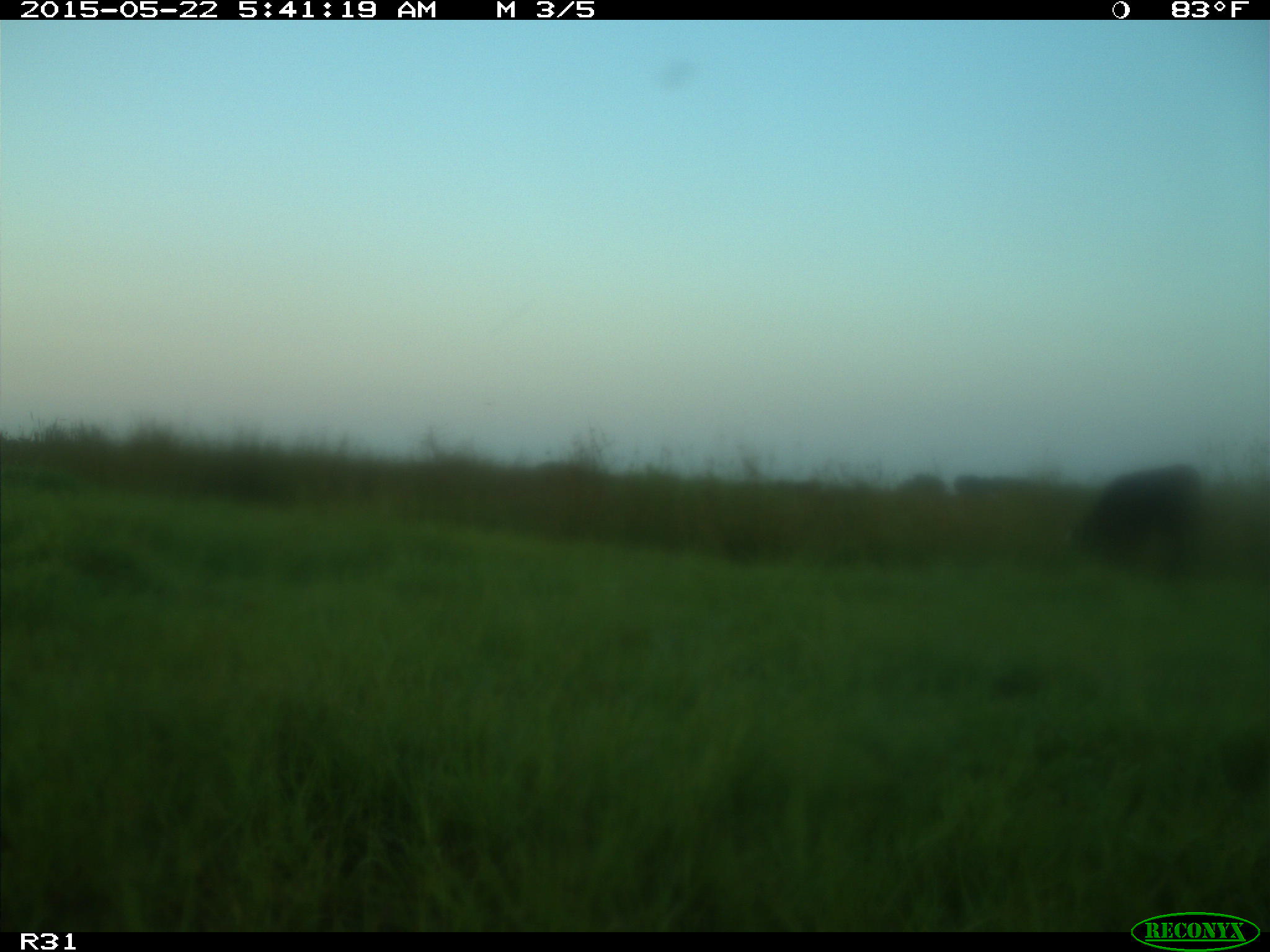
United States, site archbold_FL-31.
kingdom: Animalia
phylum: Chordata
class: Mammalia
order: Artiodactyla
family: Bovidae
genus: Bos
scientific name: Bos taurus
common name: domestic cow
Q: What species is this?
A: Bos taurus (domestic cow).